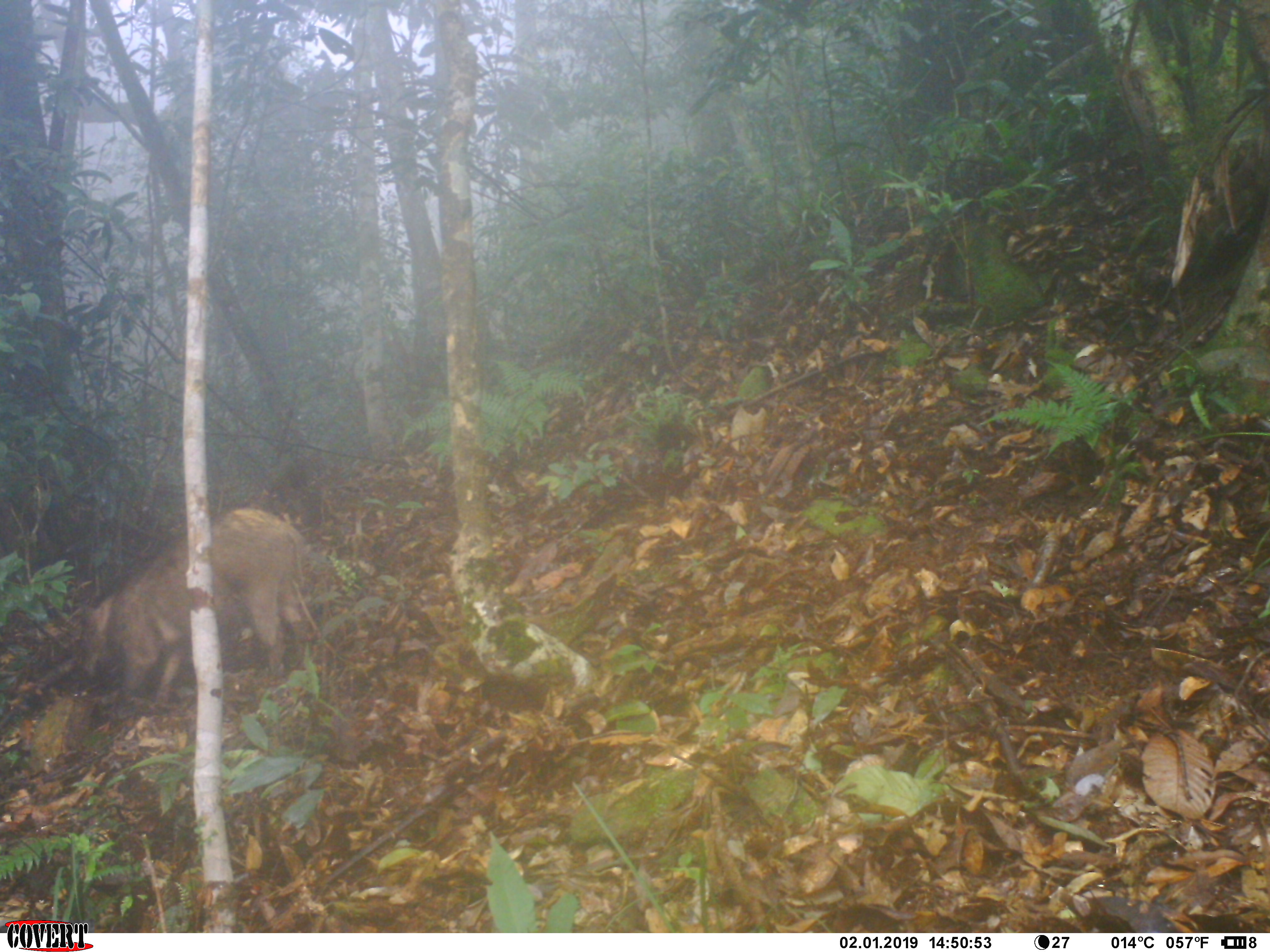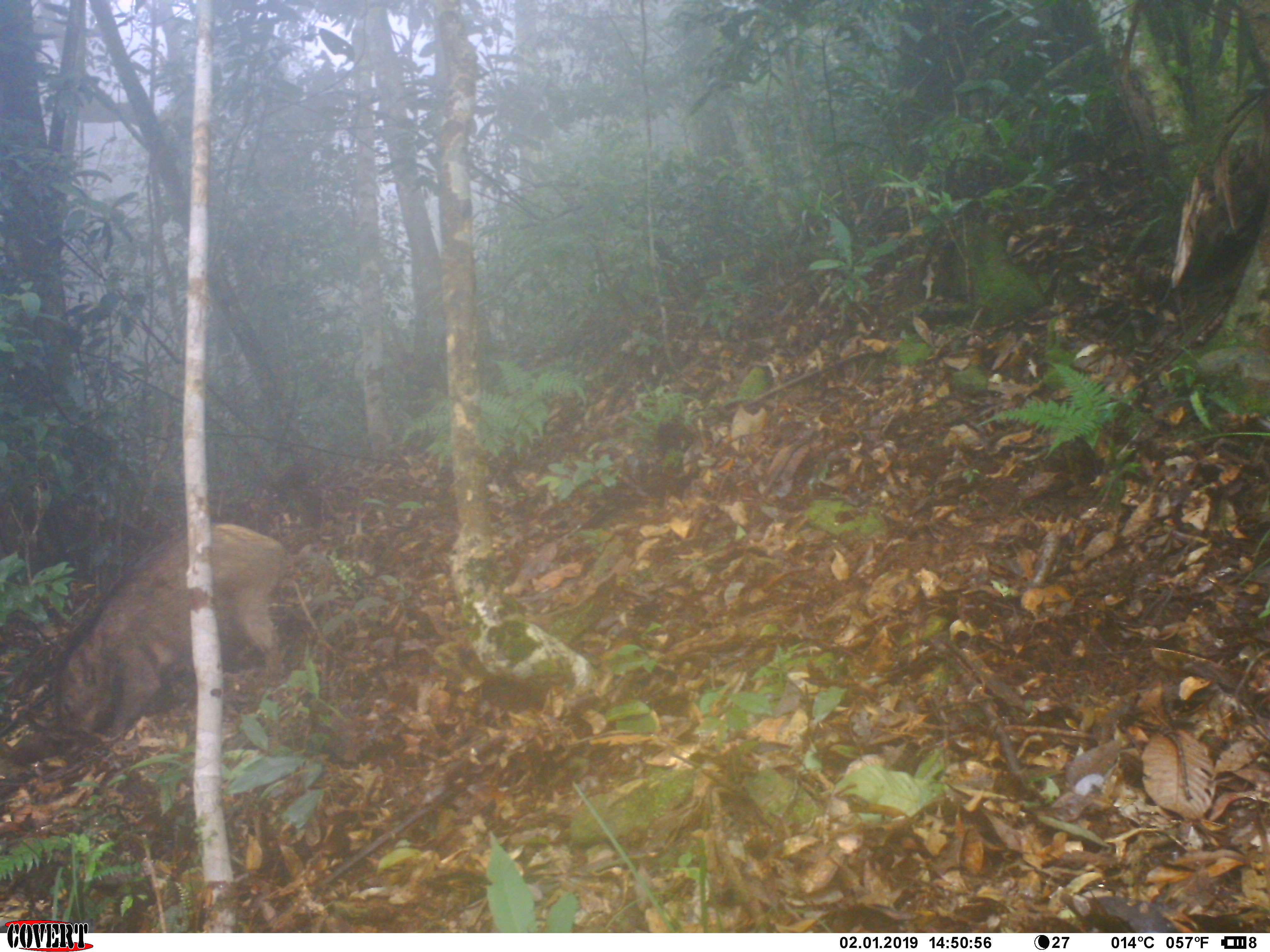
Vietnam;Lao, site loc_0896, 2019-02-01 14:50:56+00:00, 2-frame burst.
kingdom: Animalia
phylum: Chordata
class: Mammalia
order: Artiodactyla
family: Suidae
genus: Sus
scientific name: Sus scrofa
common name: eurasian wild pig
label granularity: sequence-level